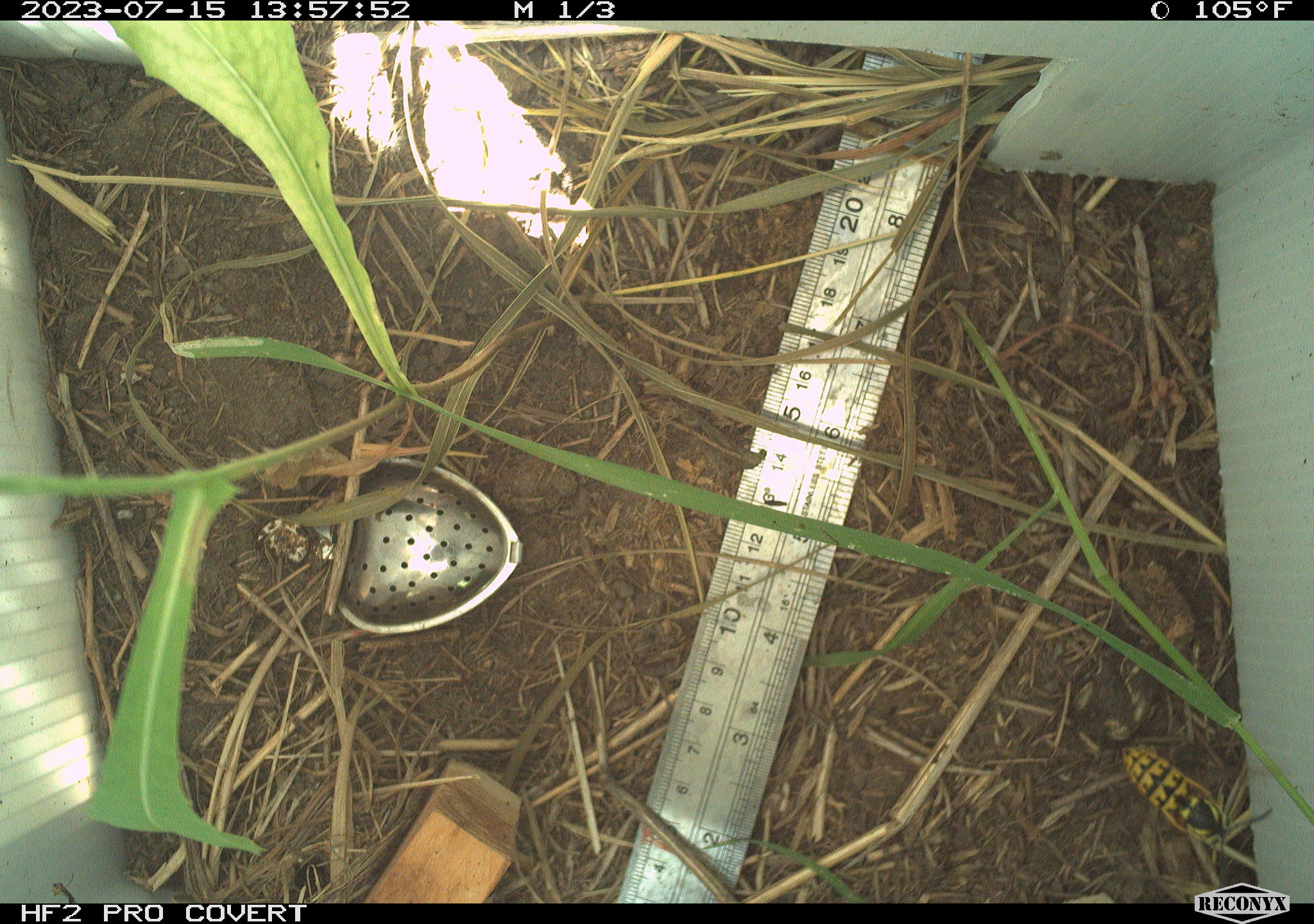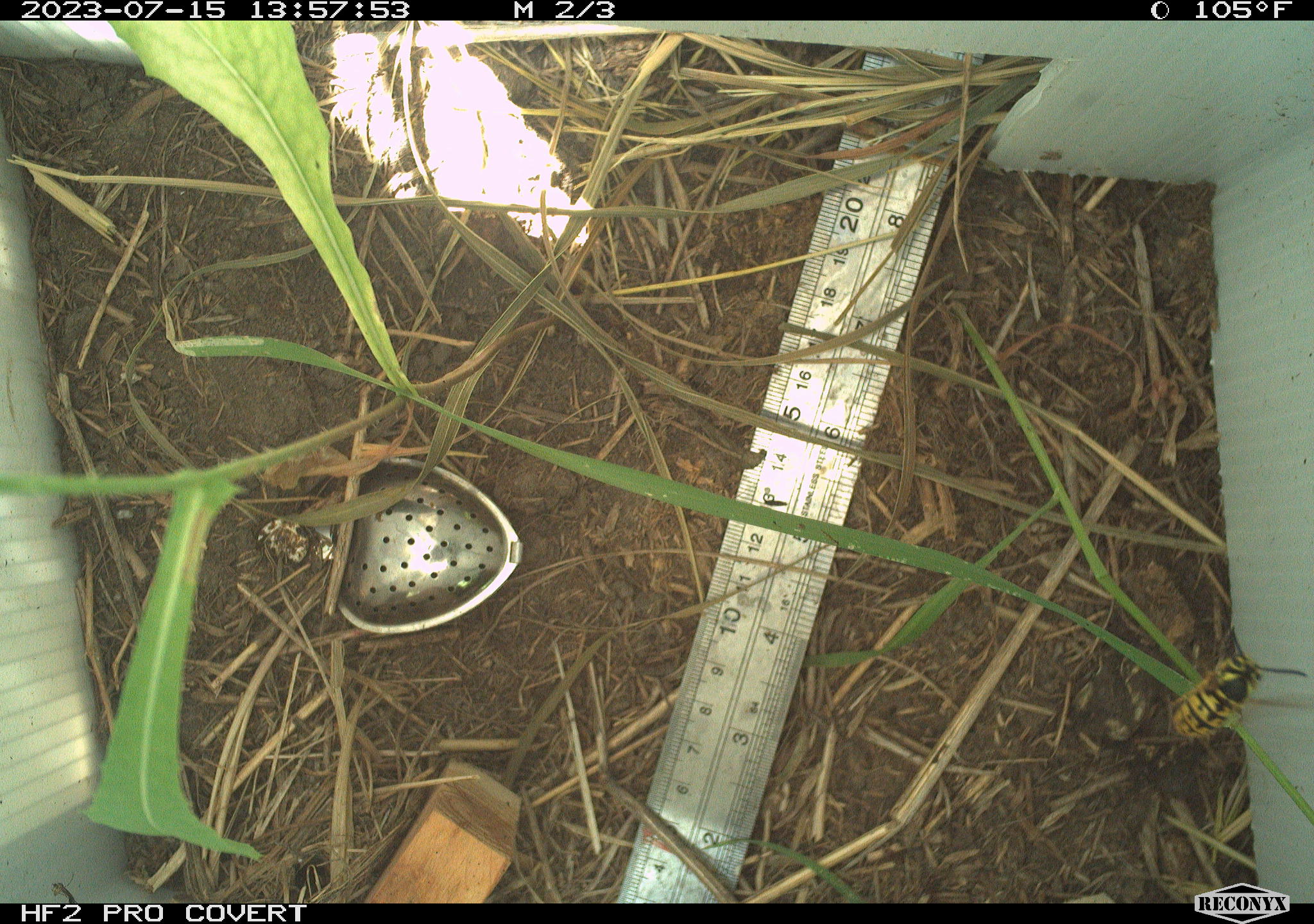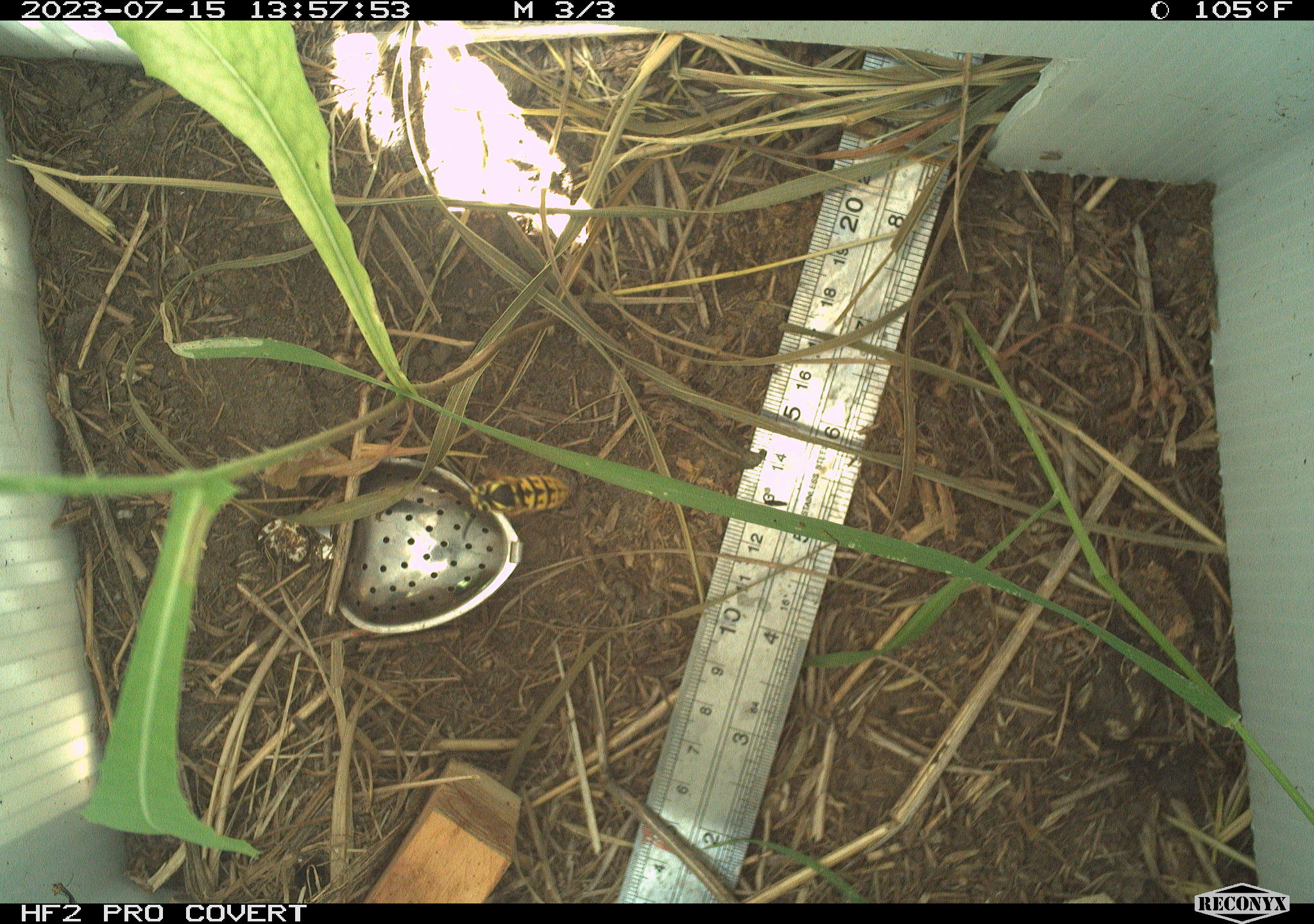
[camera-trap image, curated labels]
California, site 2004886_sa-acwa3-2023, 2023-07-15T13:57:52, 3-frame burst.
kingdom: Animalia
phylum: Arthropoda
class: Insecta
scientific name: Insecta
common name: insect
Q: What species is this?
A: Insect (Insecta).